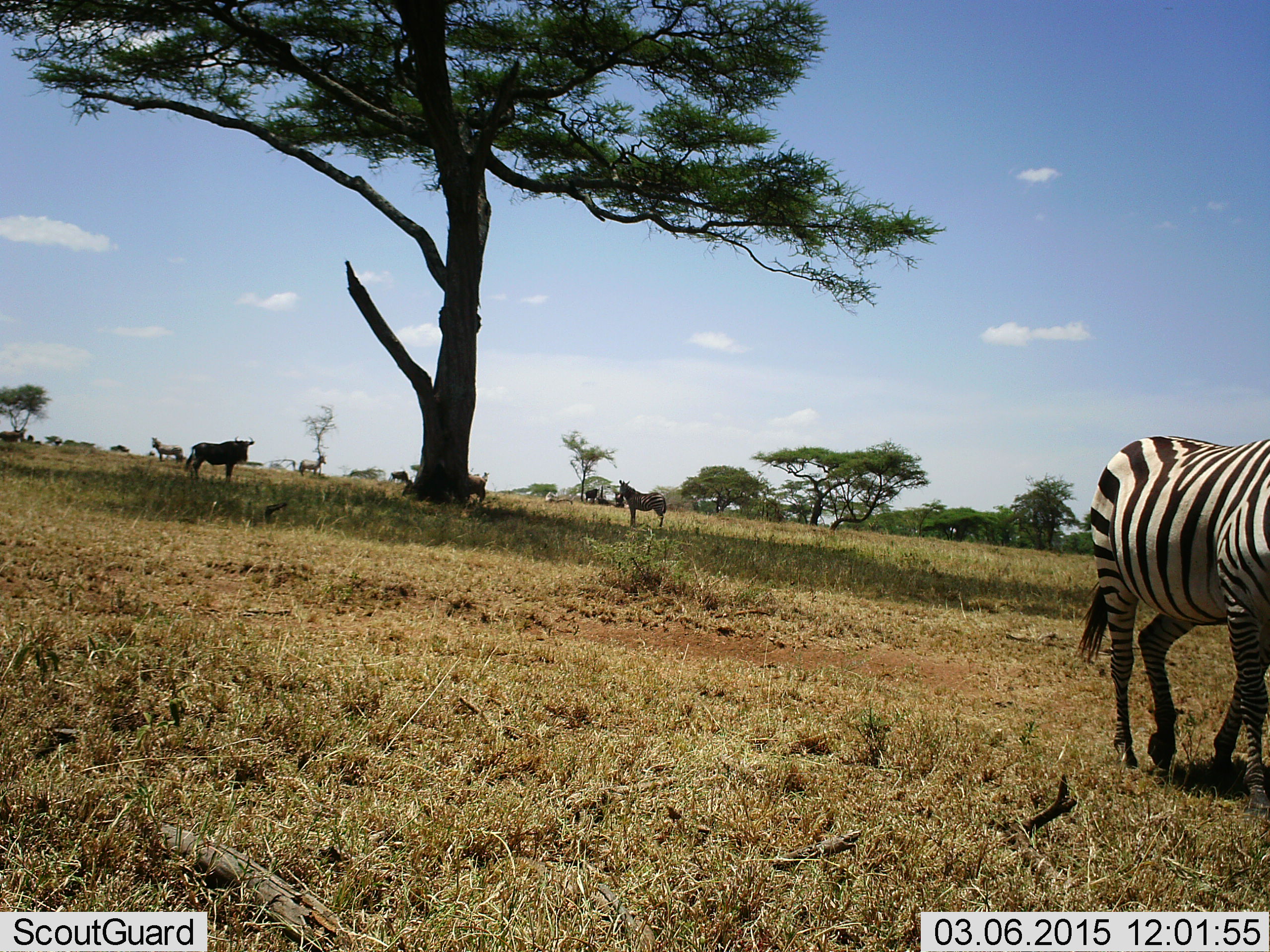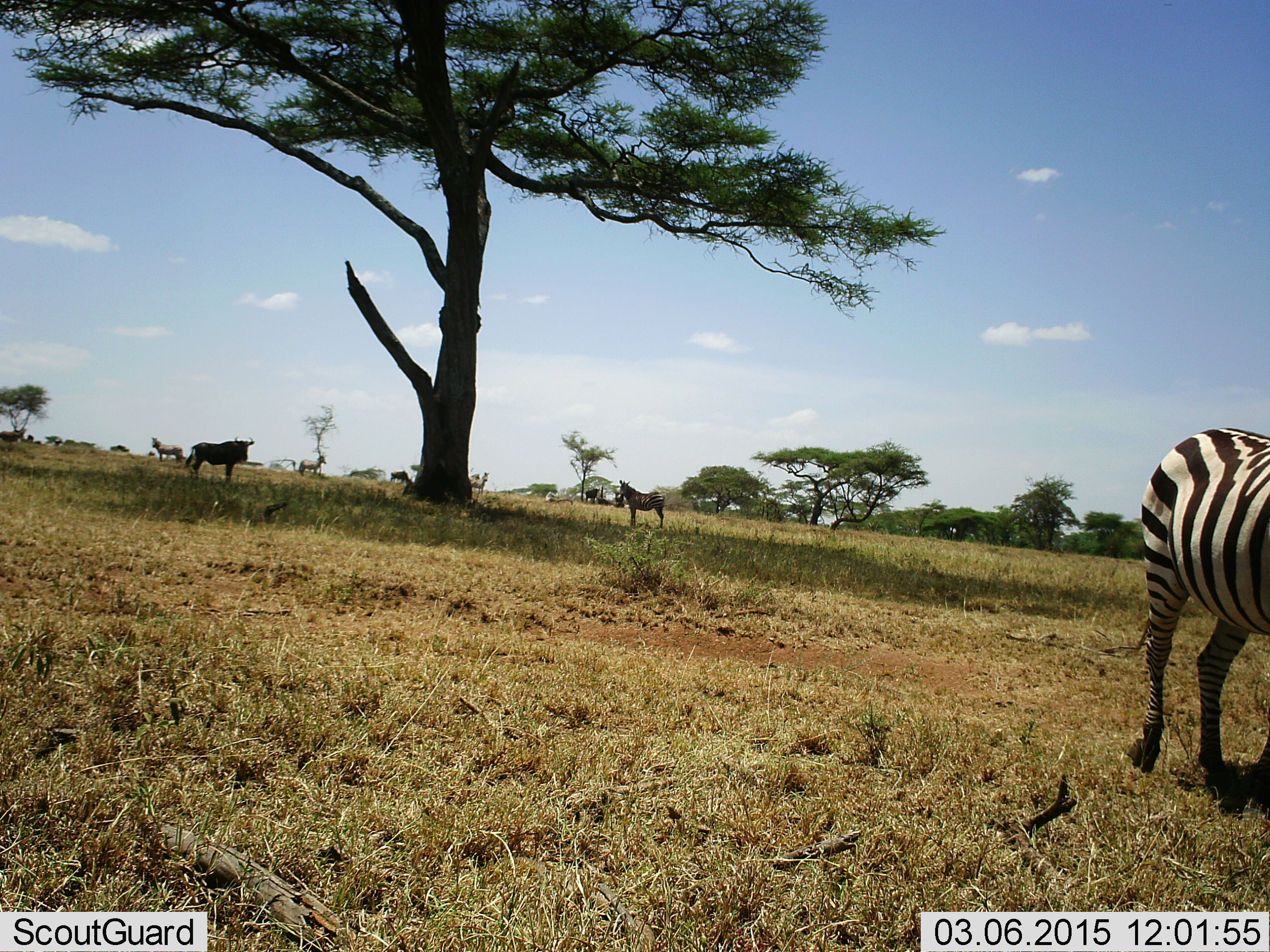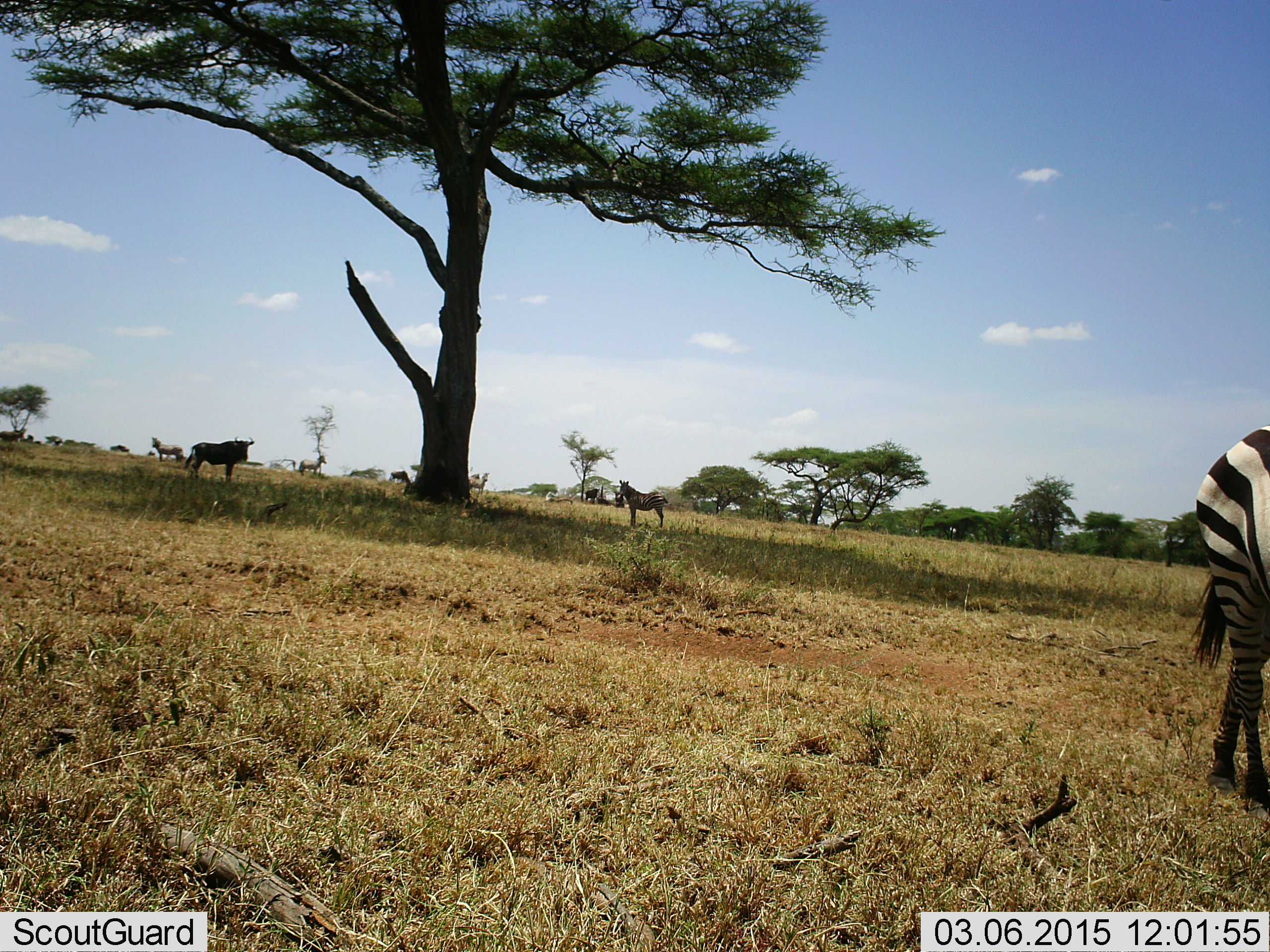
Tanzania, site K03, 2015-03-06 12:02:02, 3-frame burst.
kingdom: Animalia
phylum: Chordata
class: Mammalia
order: Artiodactyla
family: Bovidae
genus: Connochaetes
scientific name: Connochaetes taurinus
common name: blue wildebeest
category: wildebeest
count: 2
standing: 92%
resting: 8%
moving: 8%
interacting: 0%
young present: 0%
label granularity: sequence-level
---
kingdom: Animalia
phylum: Chordata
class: Mammalia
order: Perissodactyla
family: Equidae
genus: Equus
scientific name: Equus quagga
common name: plains zebra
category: zebra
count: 2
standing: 79%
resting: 0%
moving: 79%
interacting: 0%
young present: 0%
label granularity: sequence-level